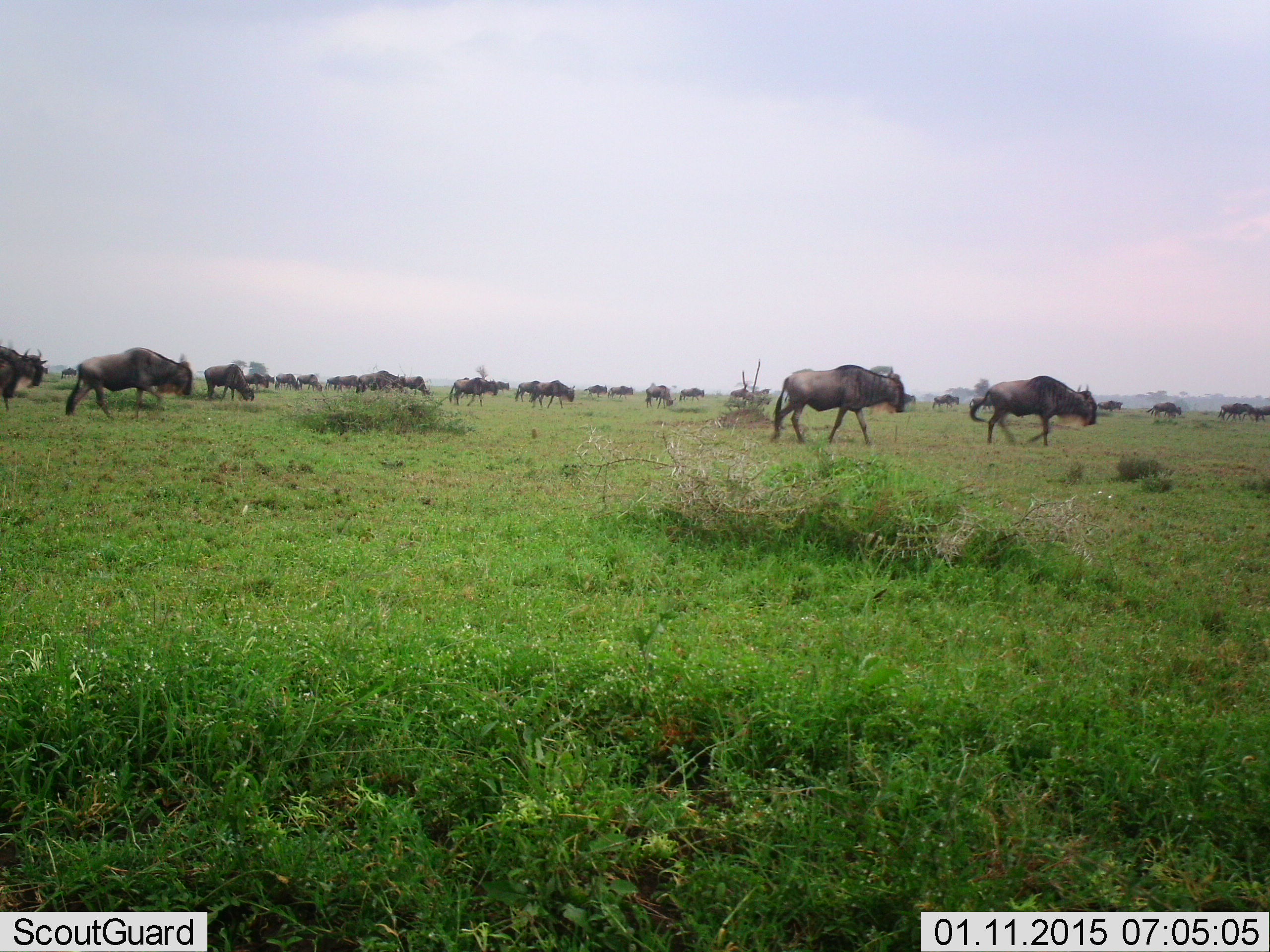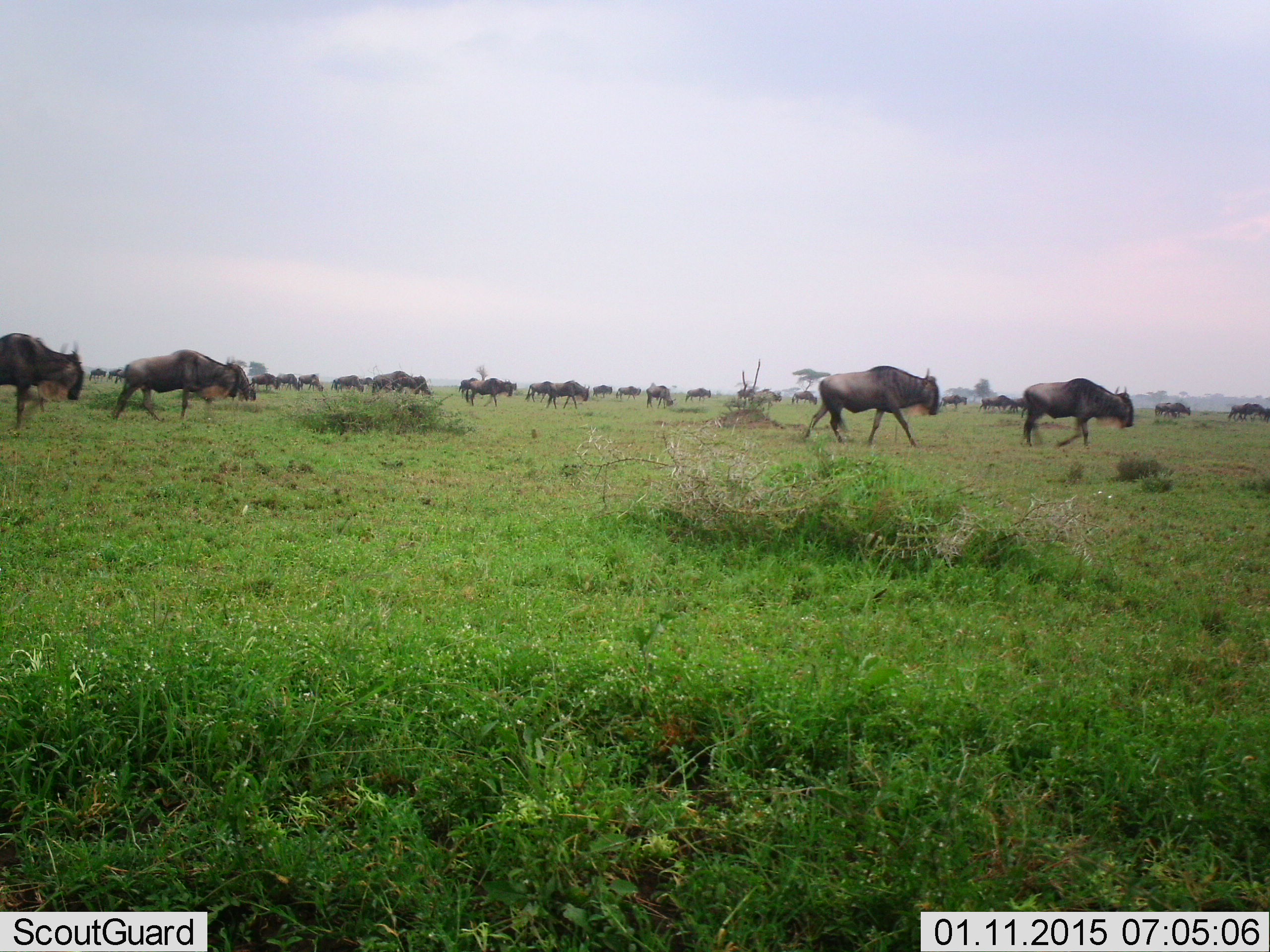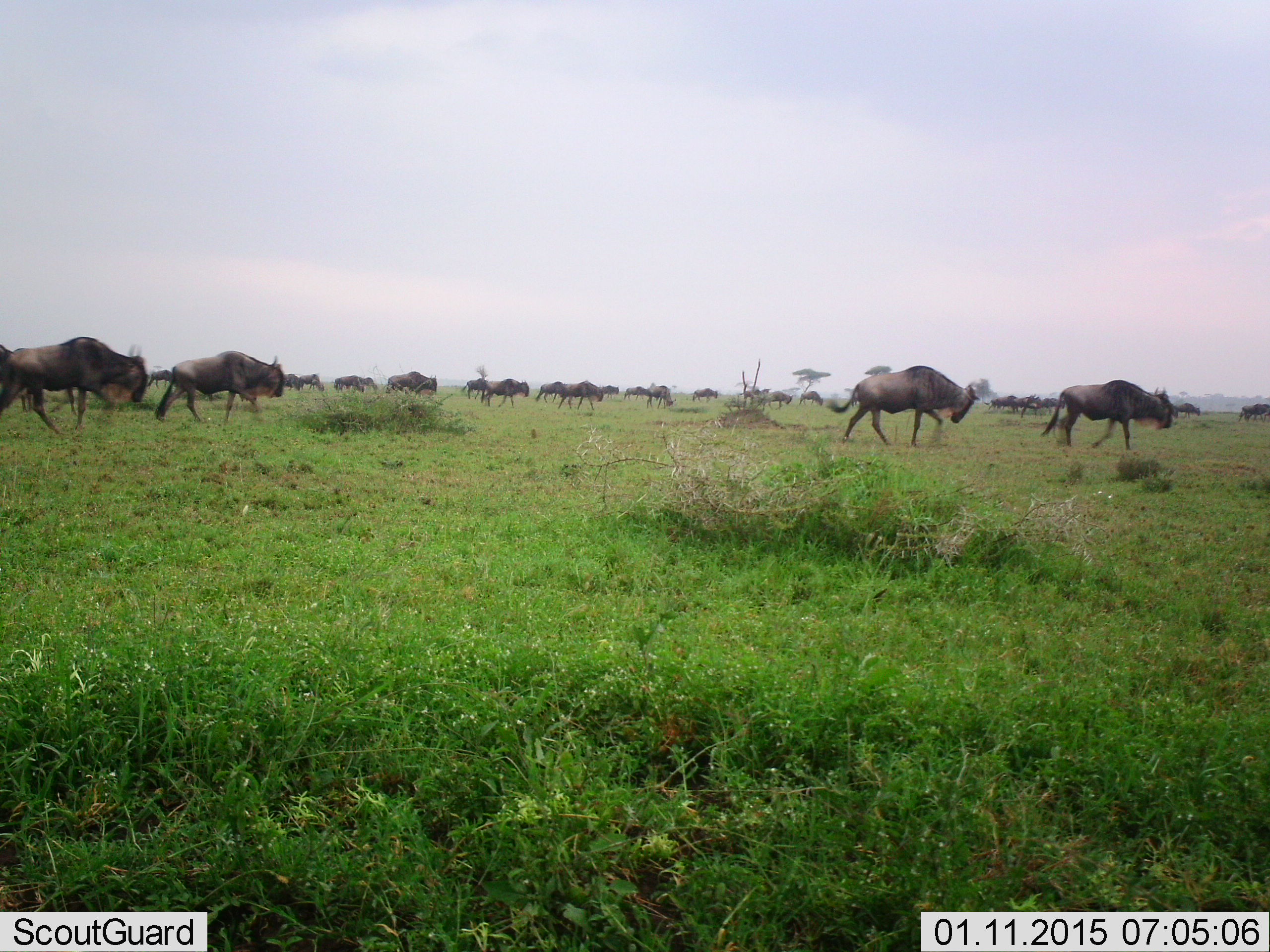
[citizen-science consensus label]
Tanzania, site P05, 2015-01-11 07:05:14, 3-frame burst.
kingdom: Animalia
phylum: Chordata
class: Mammalia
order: Artiodactyla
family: Bovidae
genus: Connochaetes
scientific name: Connochaetes taurinus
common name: blue wildebeest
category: wildebeest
Wildebeest (blue wildebeest) (Connochaetes taurinus), count 11-50. Behavior (volunteer vote fractions): standing 0%, resting 0%, moving 100%, interacting 0%. Young present (vote fraction): 0%. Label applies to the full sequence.